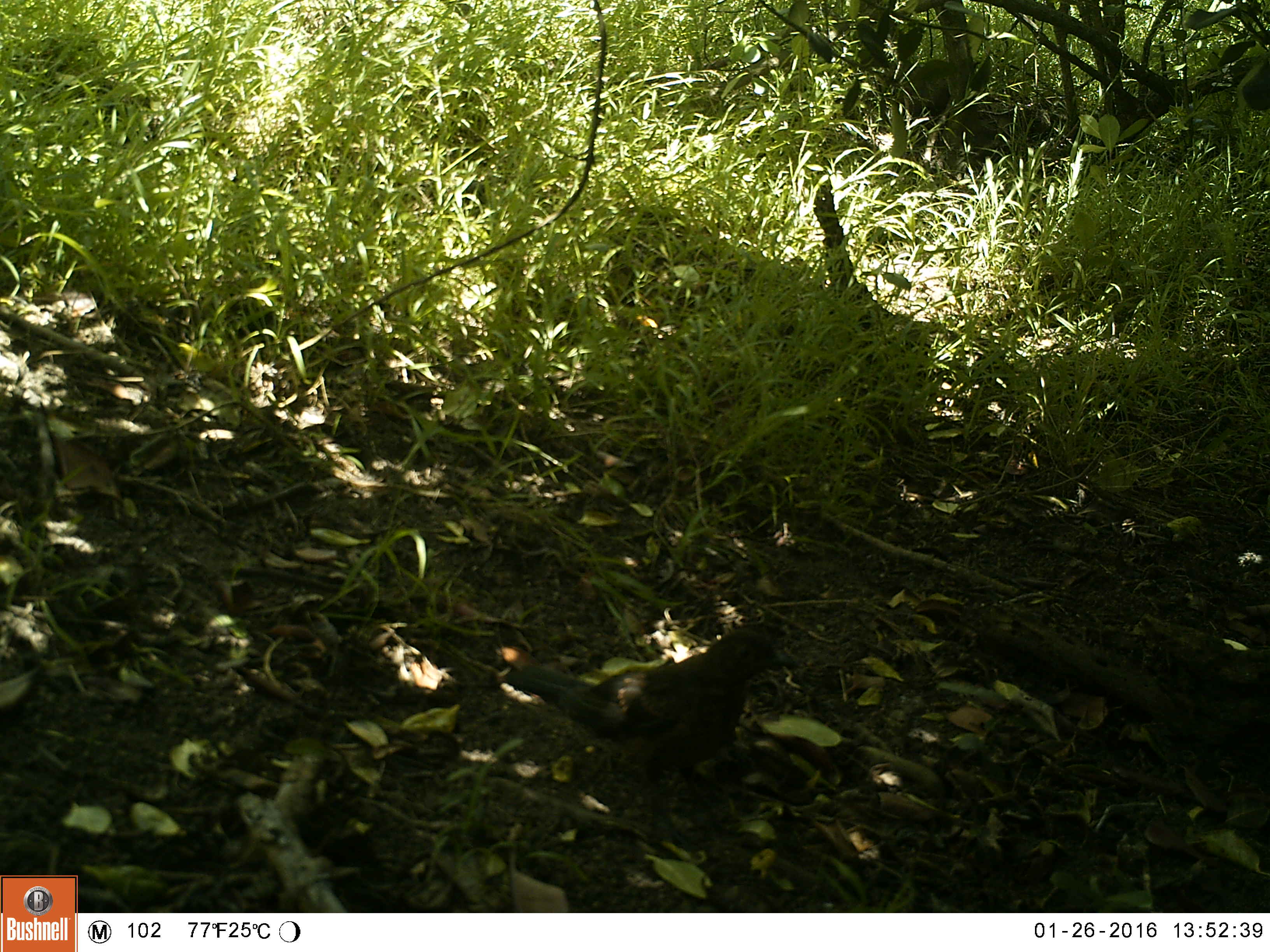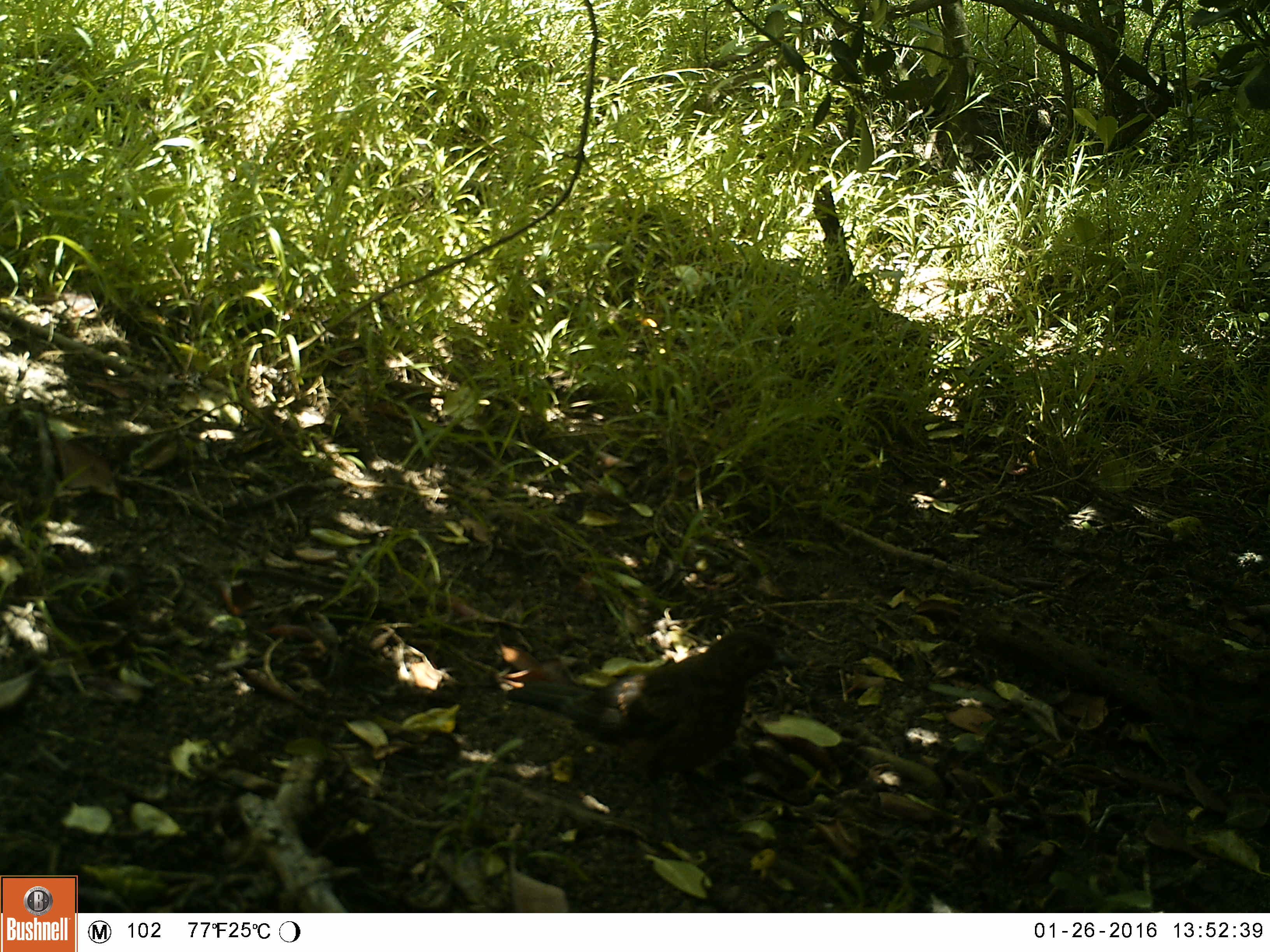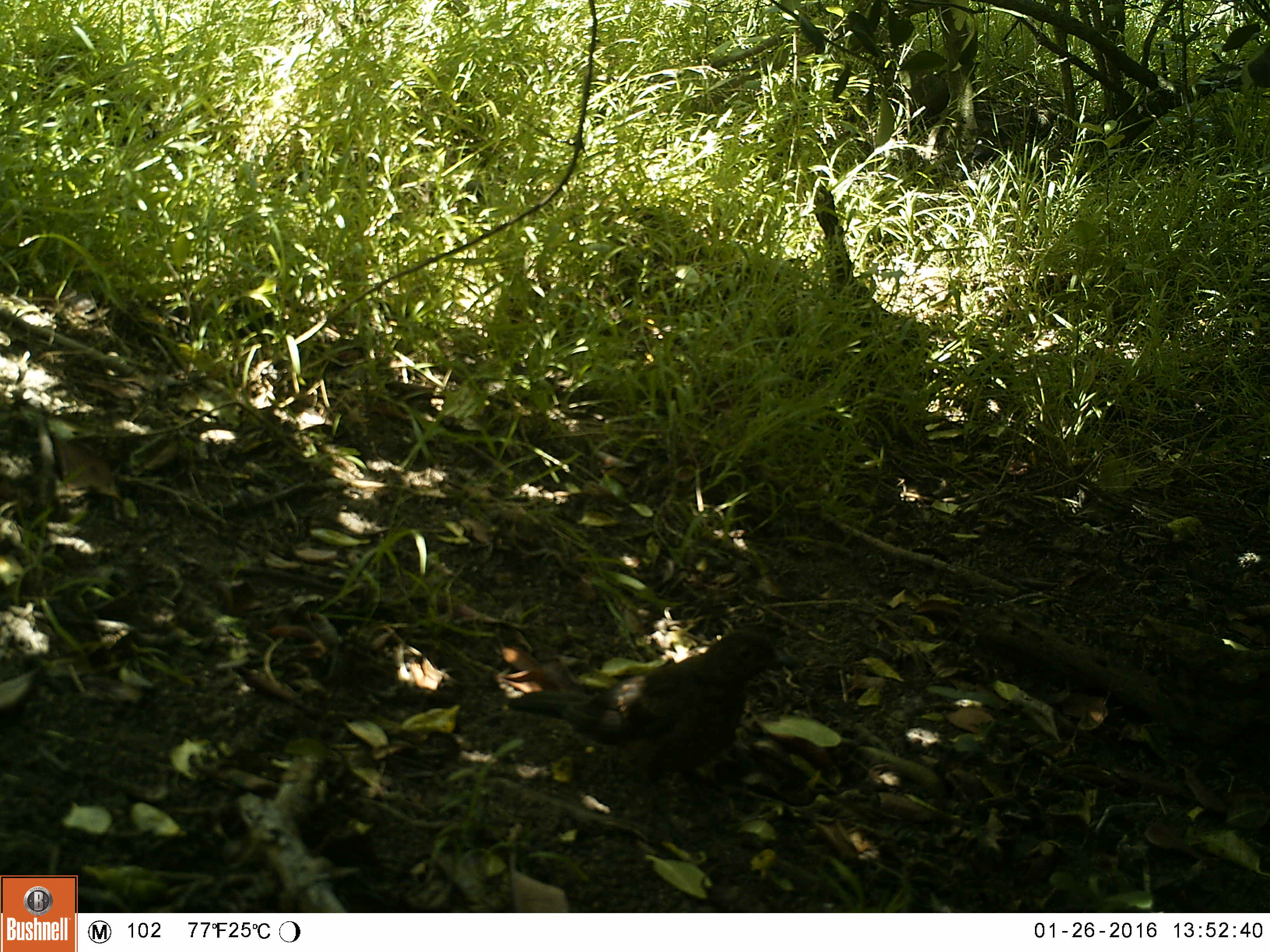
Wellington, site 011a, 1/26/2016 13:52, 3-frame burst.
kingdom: Animalia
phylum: Chordata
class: Aves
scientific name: Aves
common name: bird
Bird (Aves).